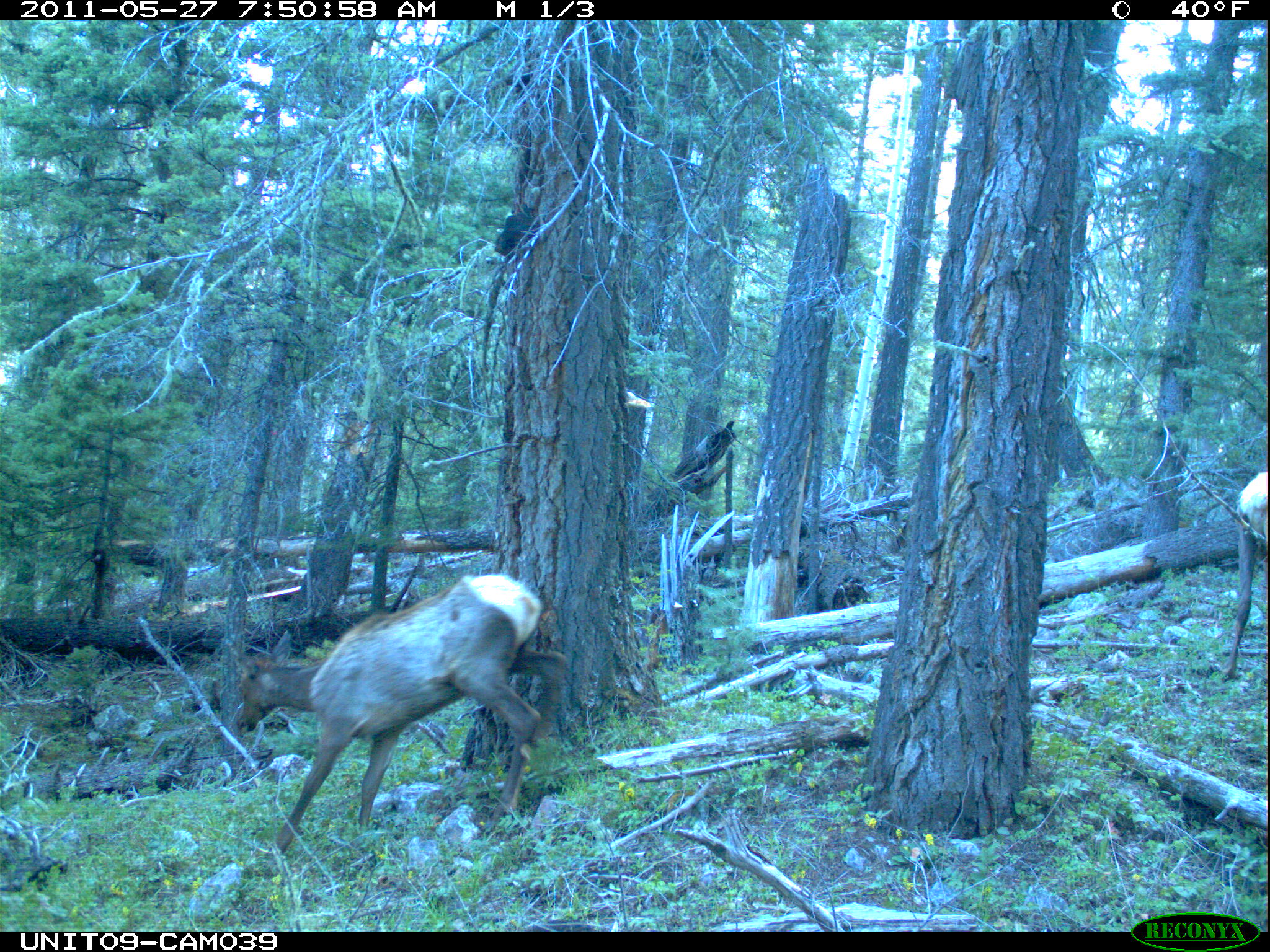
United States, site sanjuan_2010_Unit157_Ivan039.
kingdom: Animalia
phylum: Chordata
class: Mammalia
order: Artiodactyla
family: Cervidae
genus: Cervus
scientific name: Cervus elaphus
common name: red deer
Cervus elaphus (red deer).